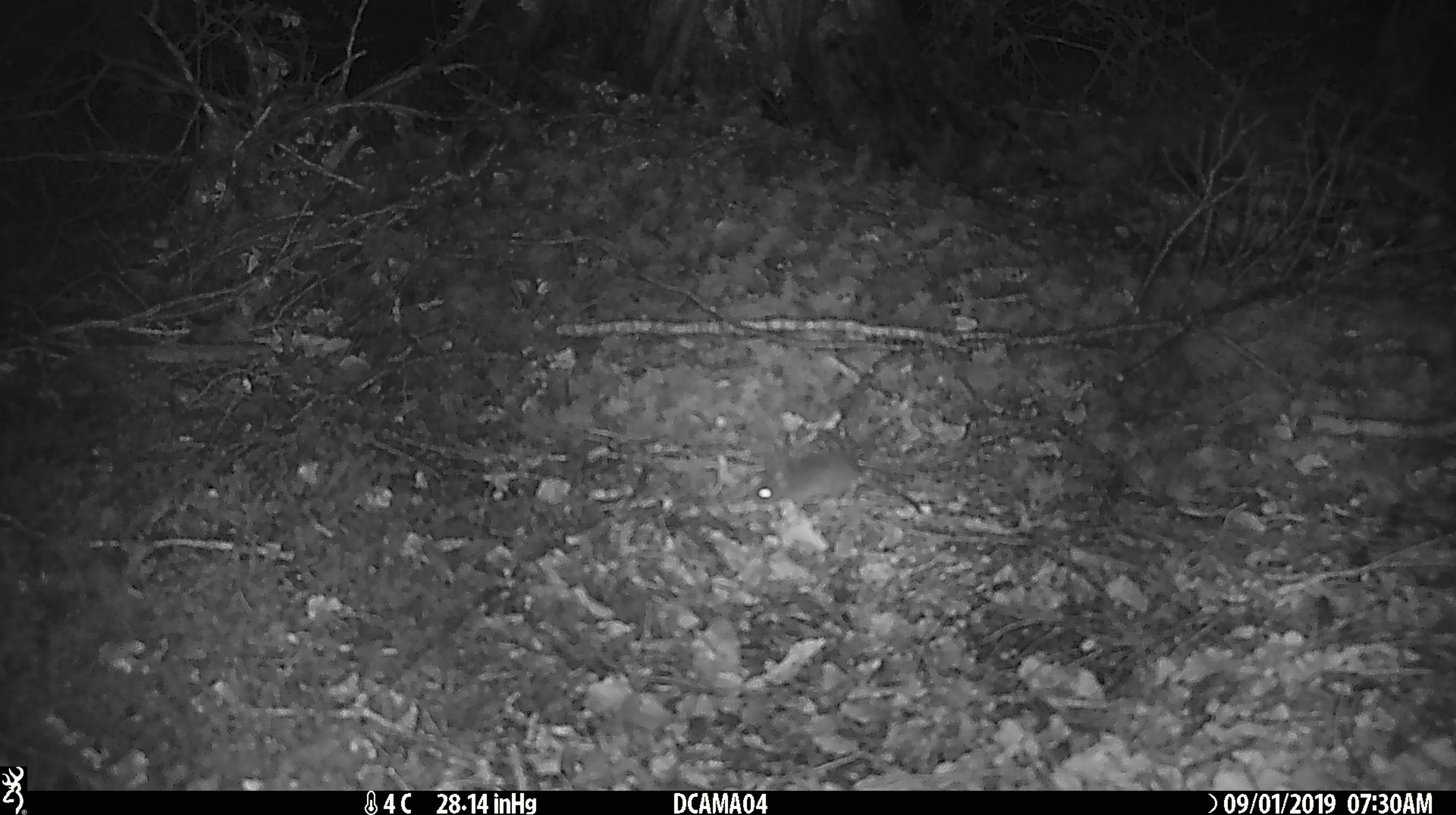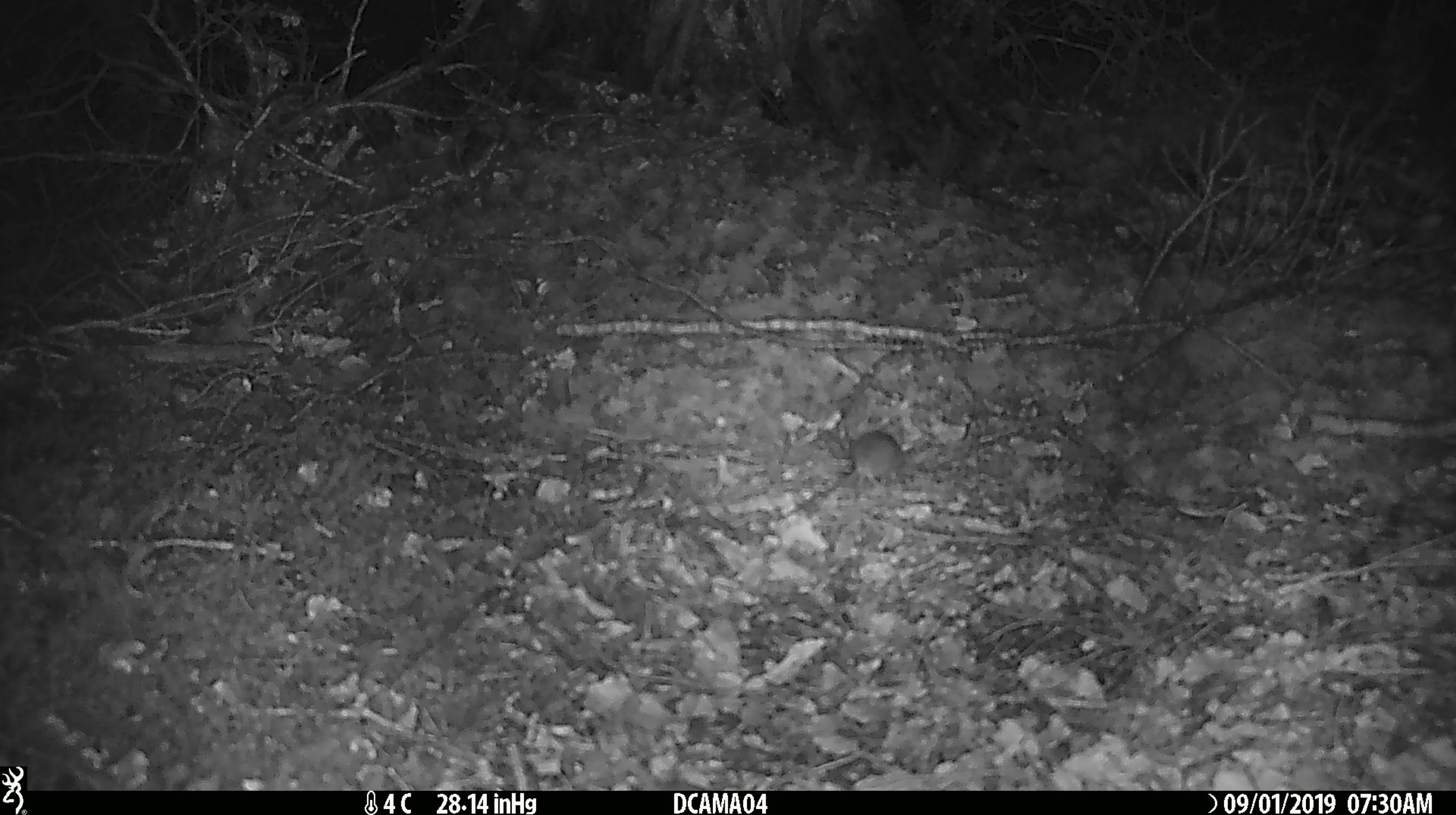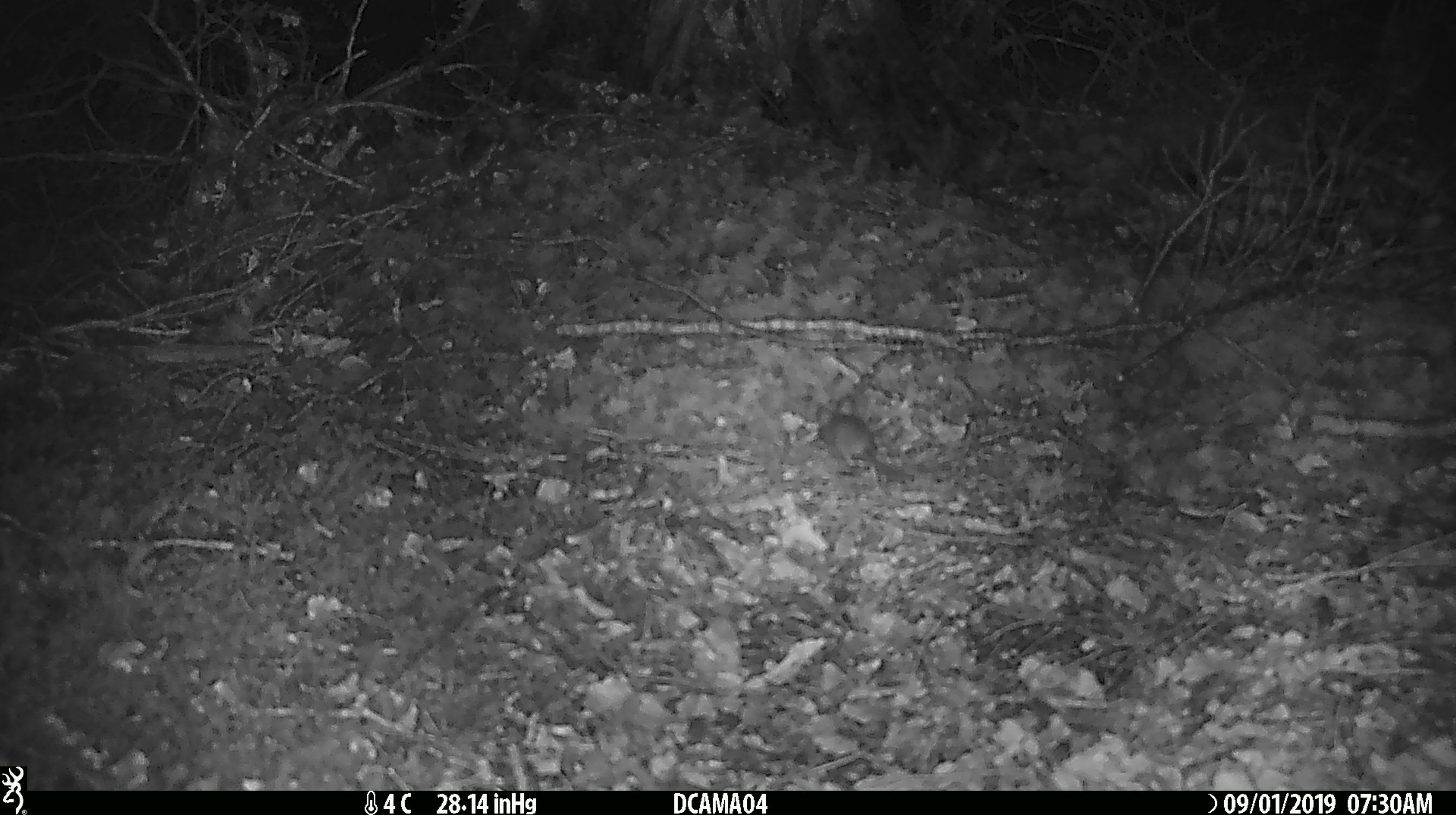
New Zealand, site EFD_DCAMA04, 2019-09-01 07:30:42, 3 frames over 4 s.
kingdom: Animalia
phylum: Chordata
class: Mammalia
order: Rodentia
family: Muridae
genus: Mus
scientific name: Mus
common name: mouse